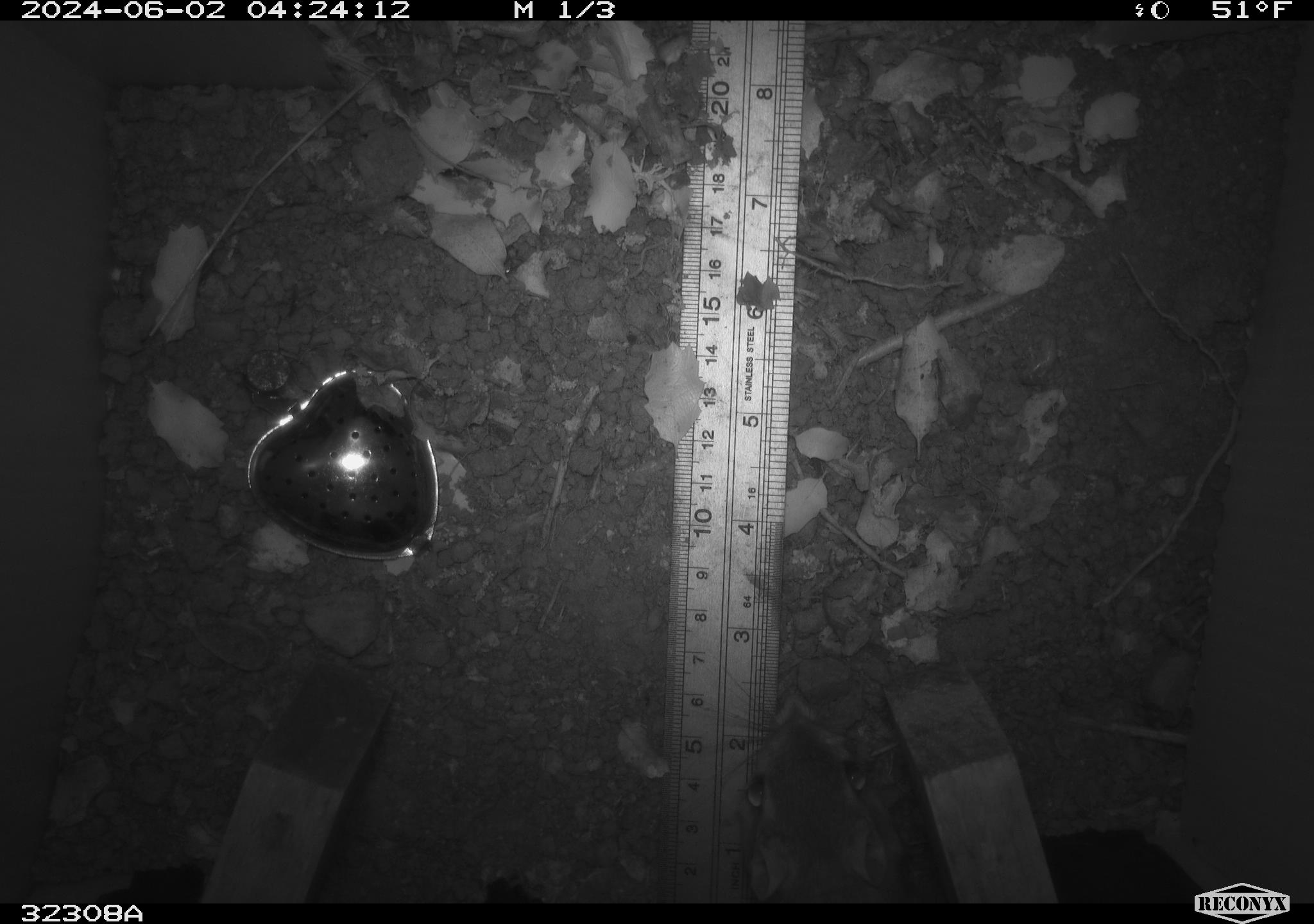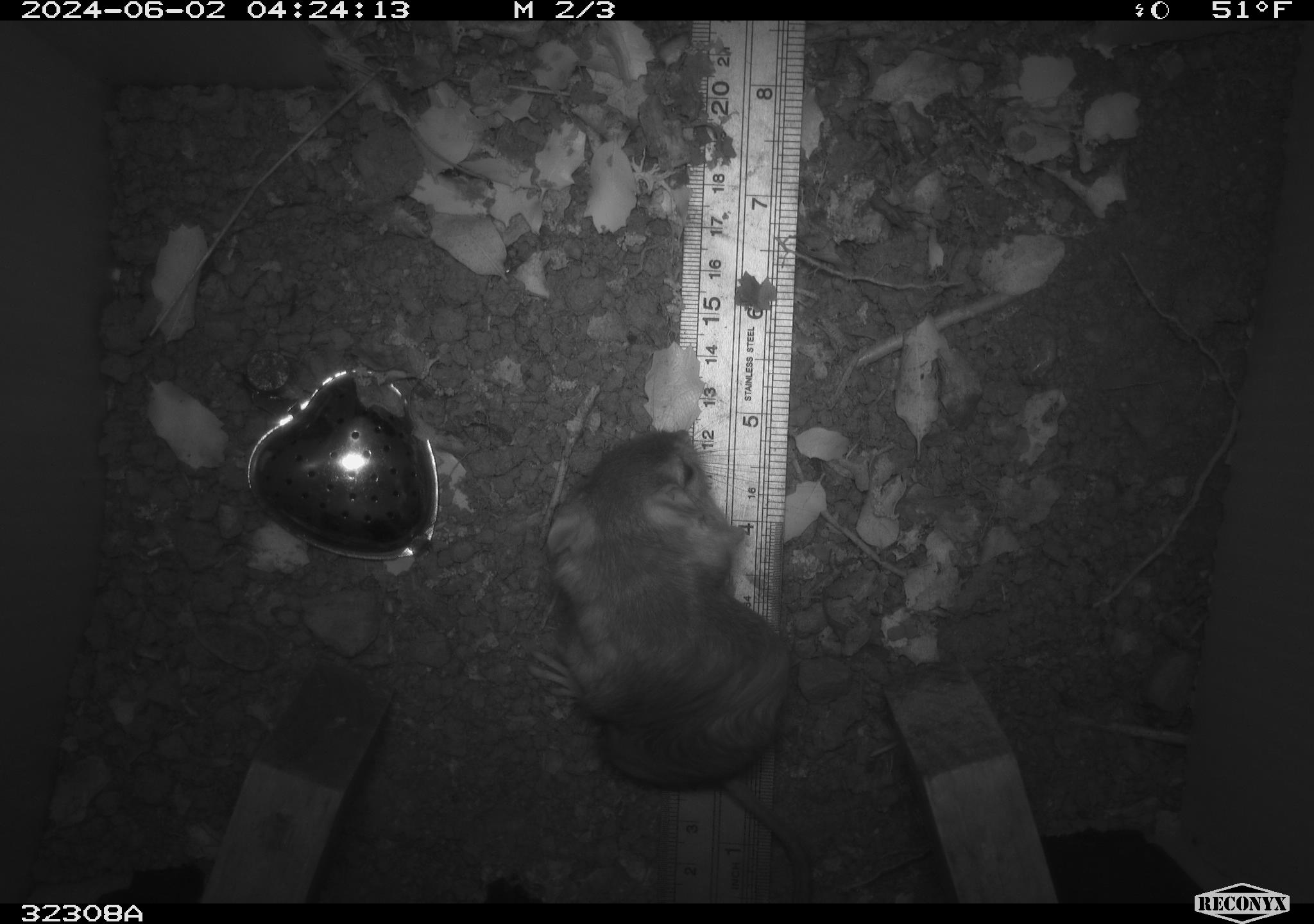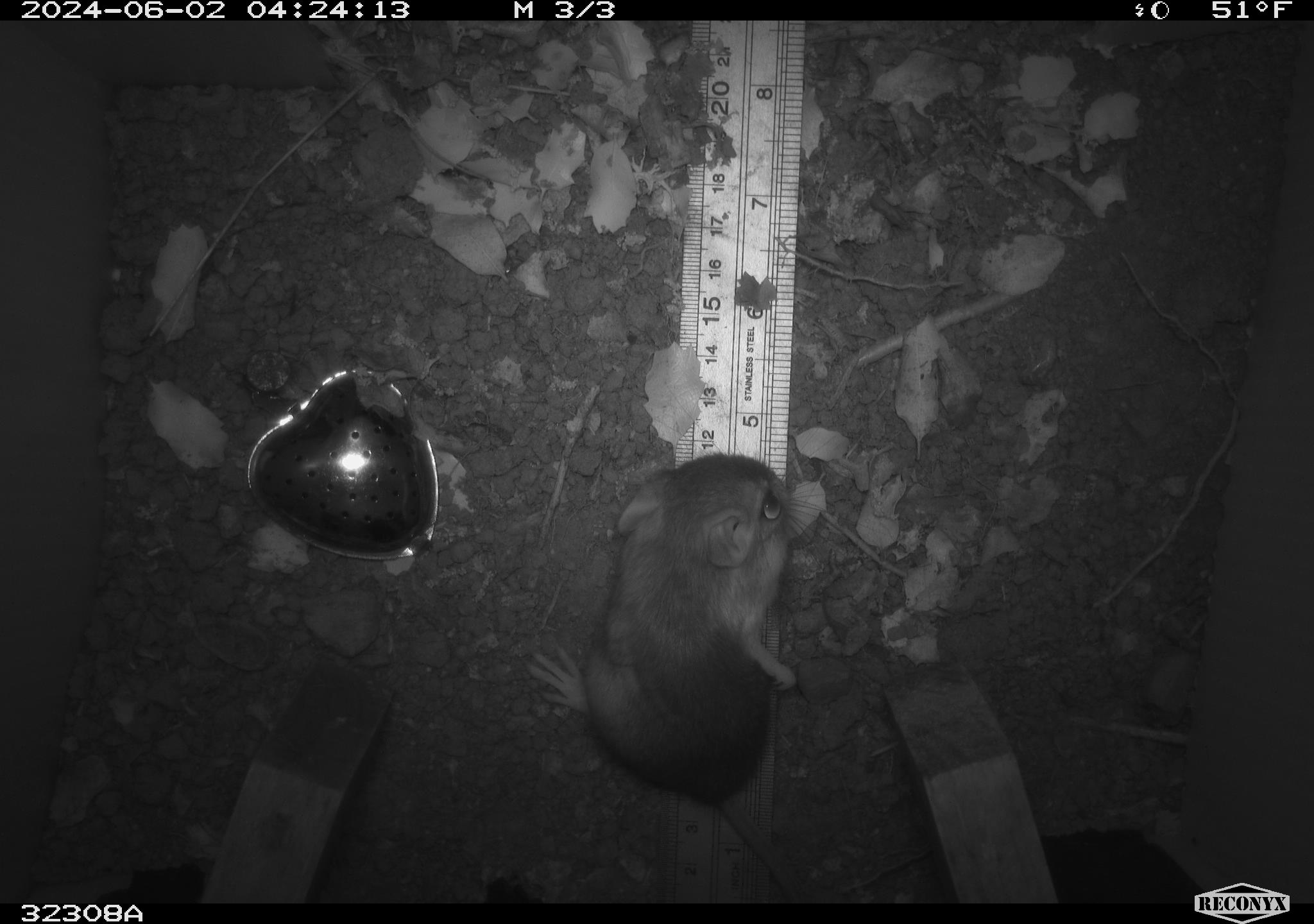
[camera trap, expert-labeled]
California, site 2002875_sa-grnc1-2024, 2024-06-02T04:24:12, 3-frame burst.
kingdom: Animalia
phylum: Chordata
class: Mammalia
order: Rodentia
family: Heteromyidae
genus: Dipodomys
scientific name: Dipodomys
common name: kangaroo rats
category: dipodomys species